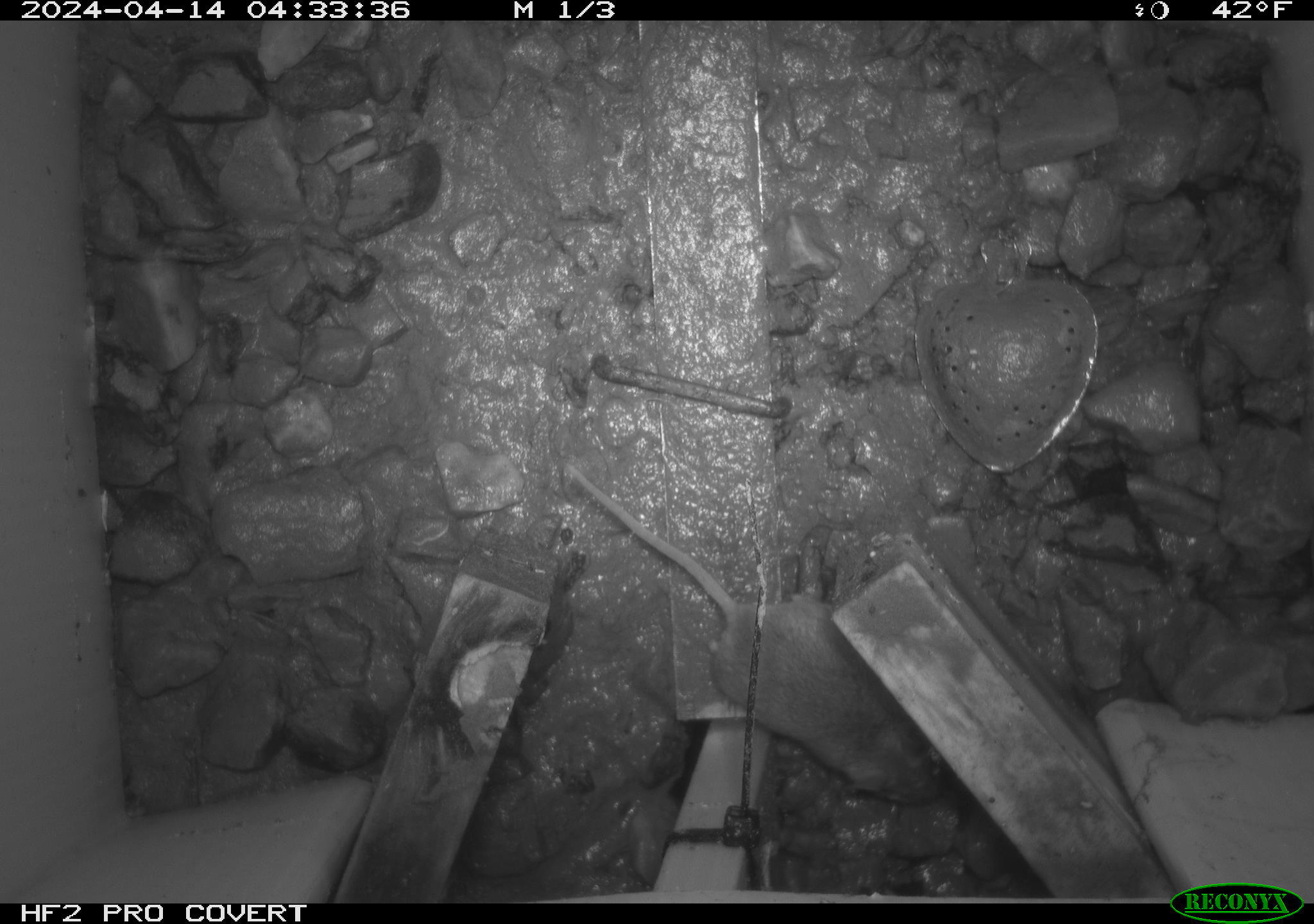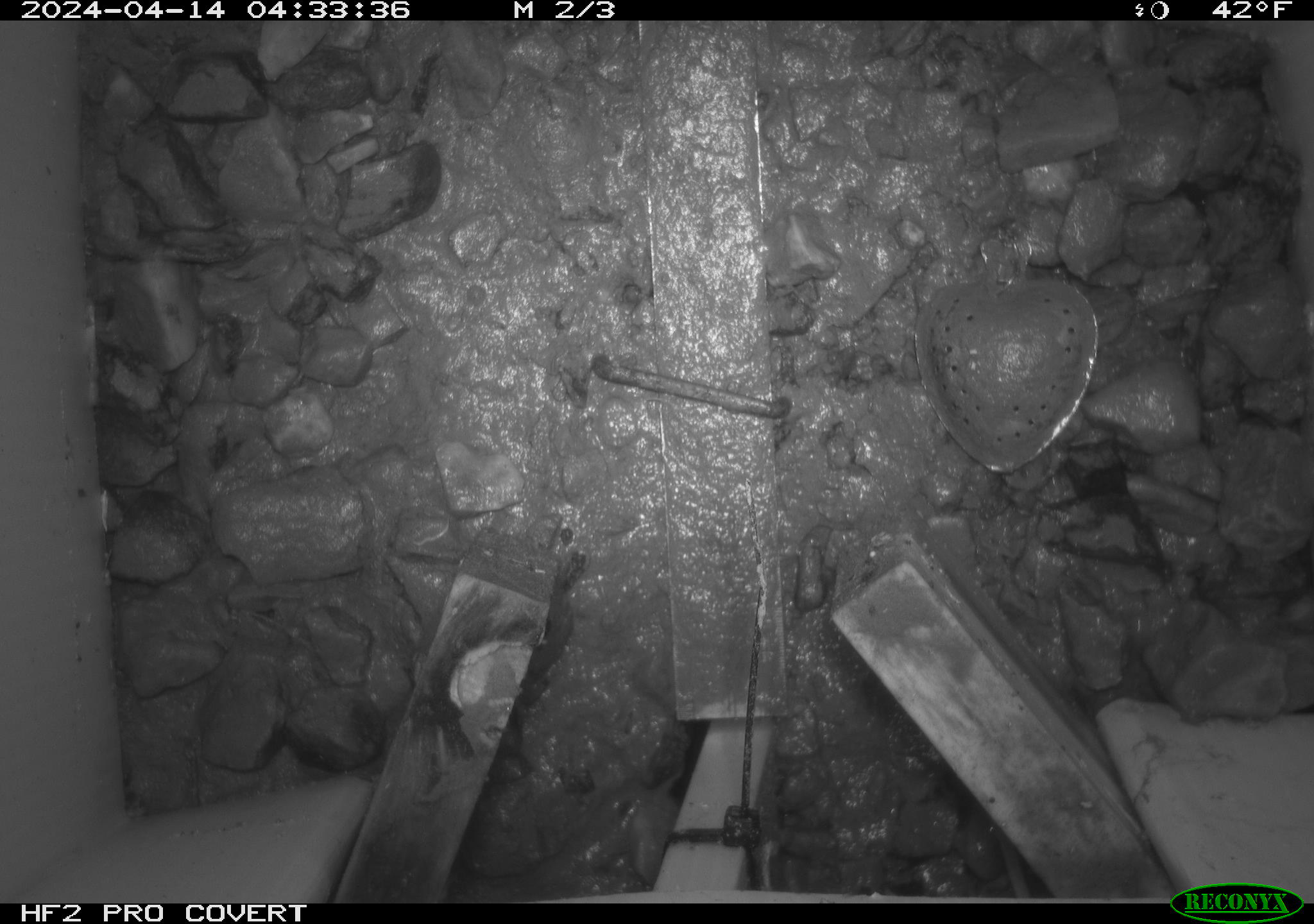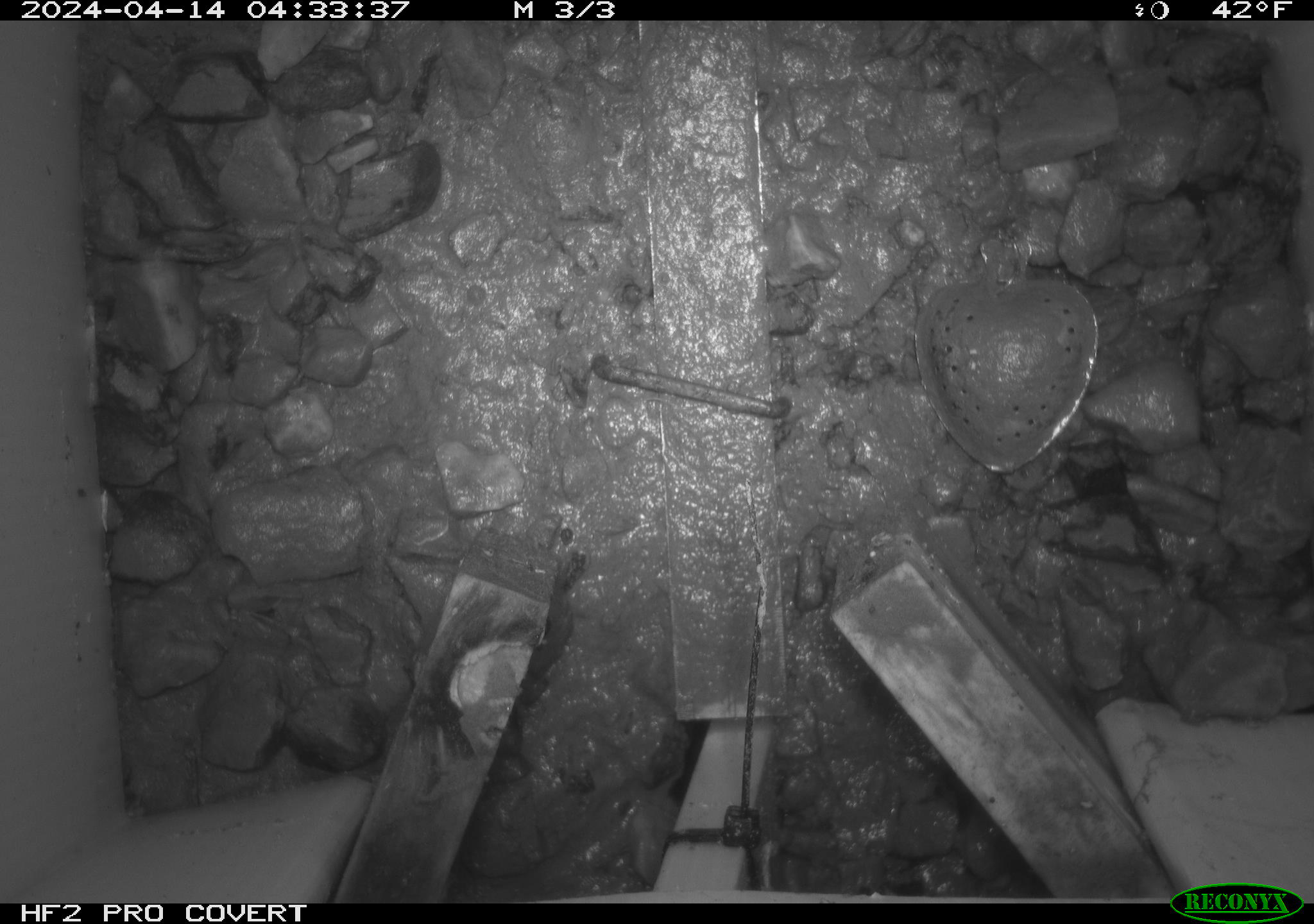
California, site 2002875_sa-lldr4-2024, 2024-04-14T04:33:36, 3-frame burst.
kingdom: Animalia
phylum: Chordata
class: Mammalia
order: Rodentia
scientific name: Rodentia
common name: mouse species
Mouse species (Rodentia).